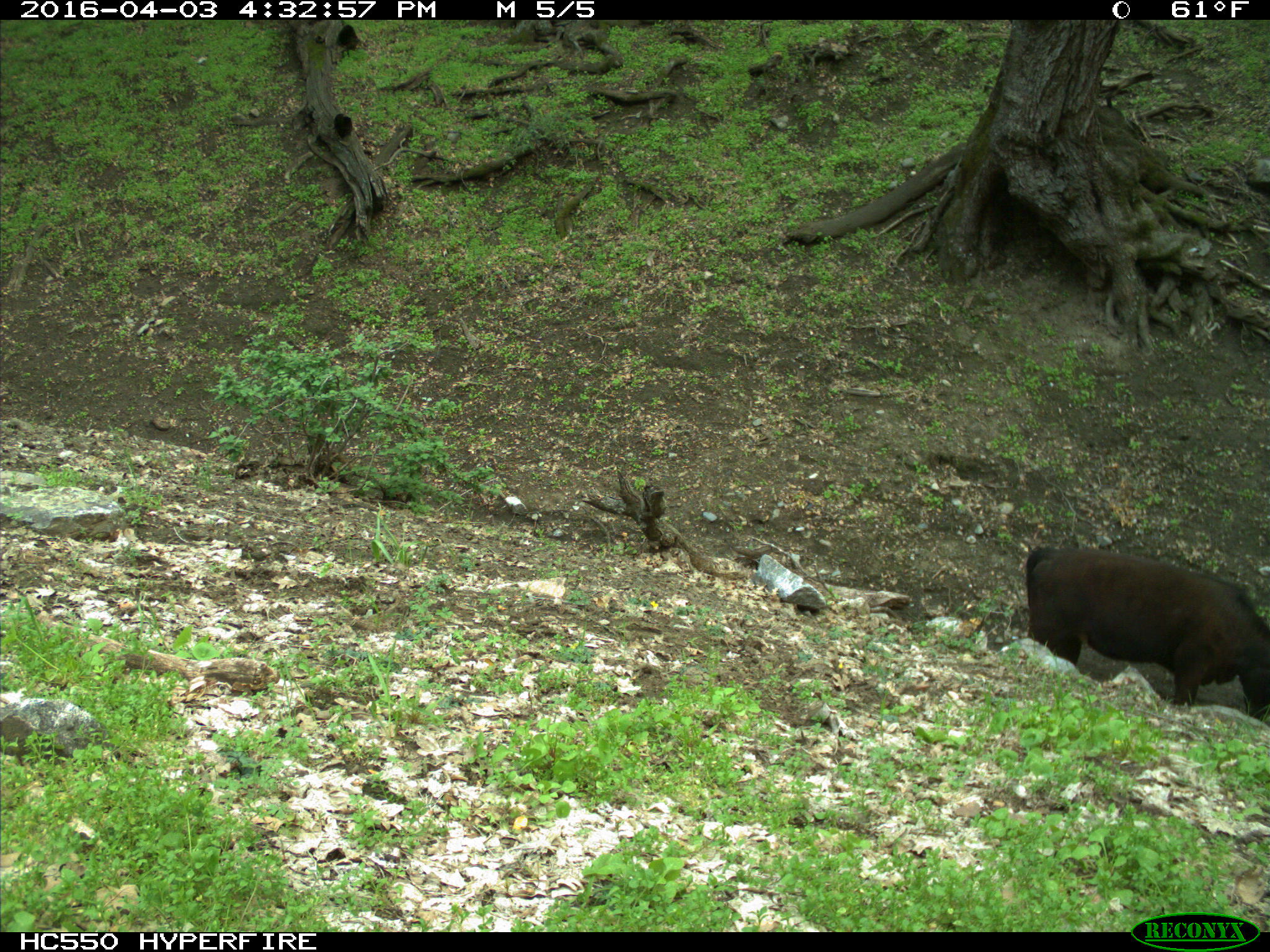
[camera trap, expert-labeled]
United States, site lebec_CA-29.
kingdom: Animalia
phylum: Chordata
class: Mammalia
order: Artiodactyla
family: Bovidae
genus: Bos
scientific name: Bos taurus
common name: domestic cow